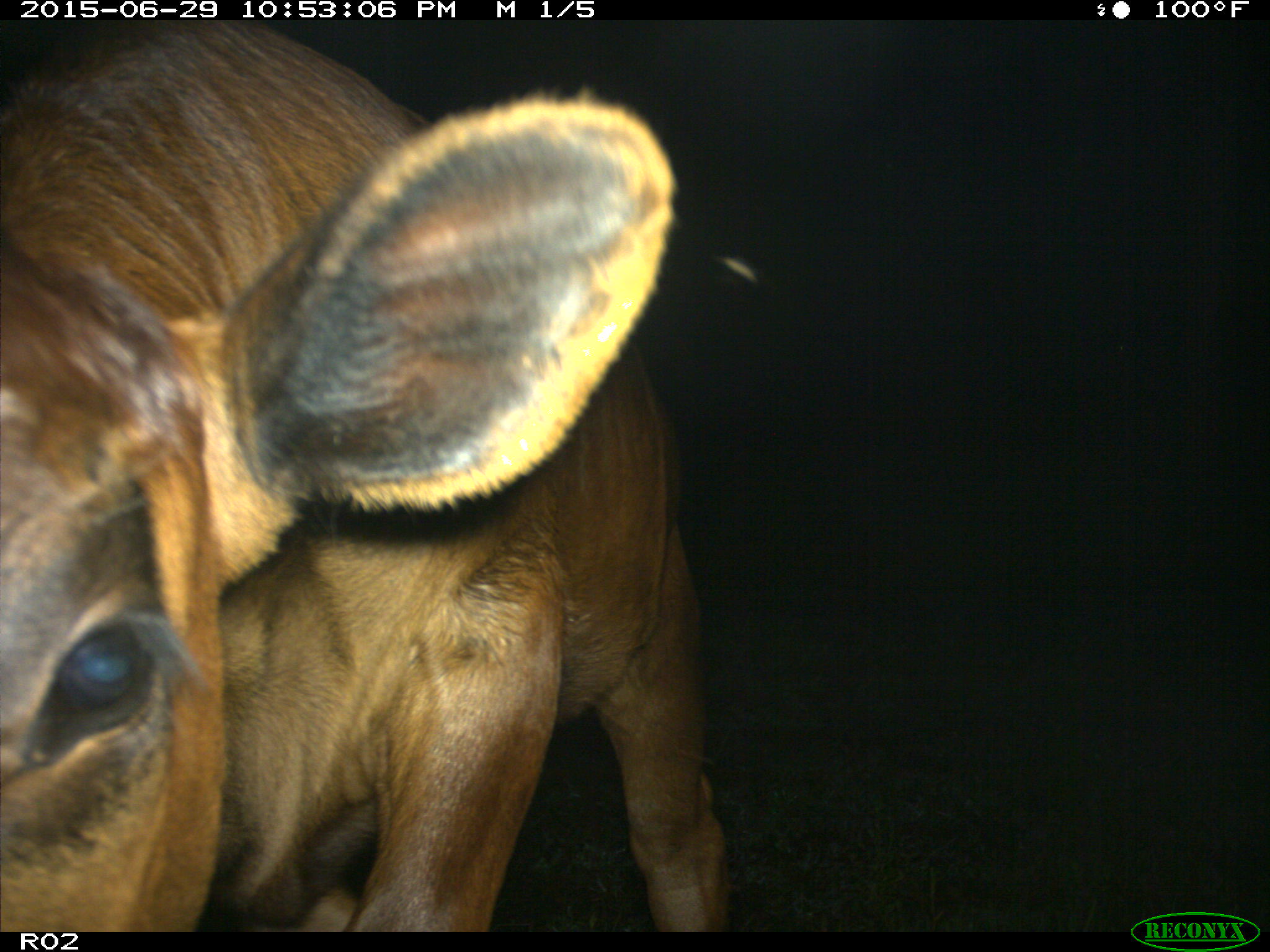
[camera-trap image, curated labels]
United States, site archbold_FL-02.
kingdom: Animalia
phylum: Chordata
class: Mammalia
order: Artiodactyla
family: Bovidae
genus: Bos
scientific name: Bos taurus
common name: domestic cow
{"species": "Bos taurus (domestic cow)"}